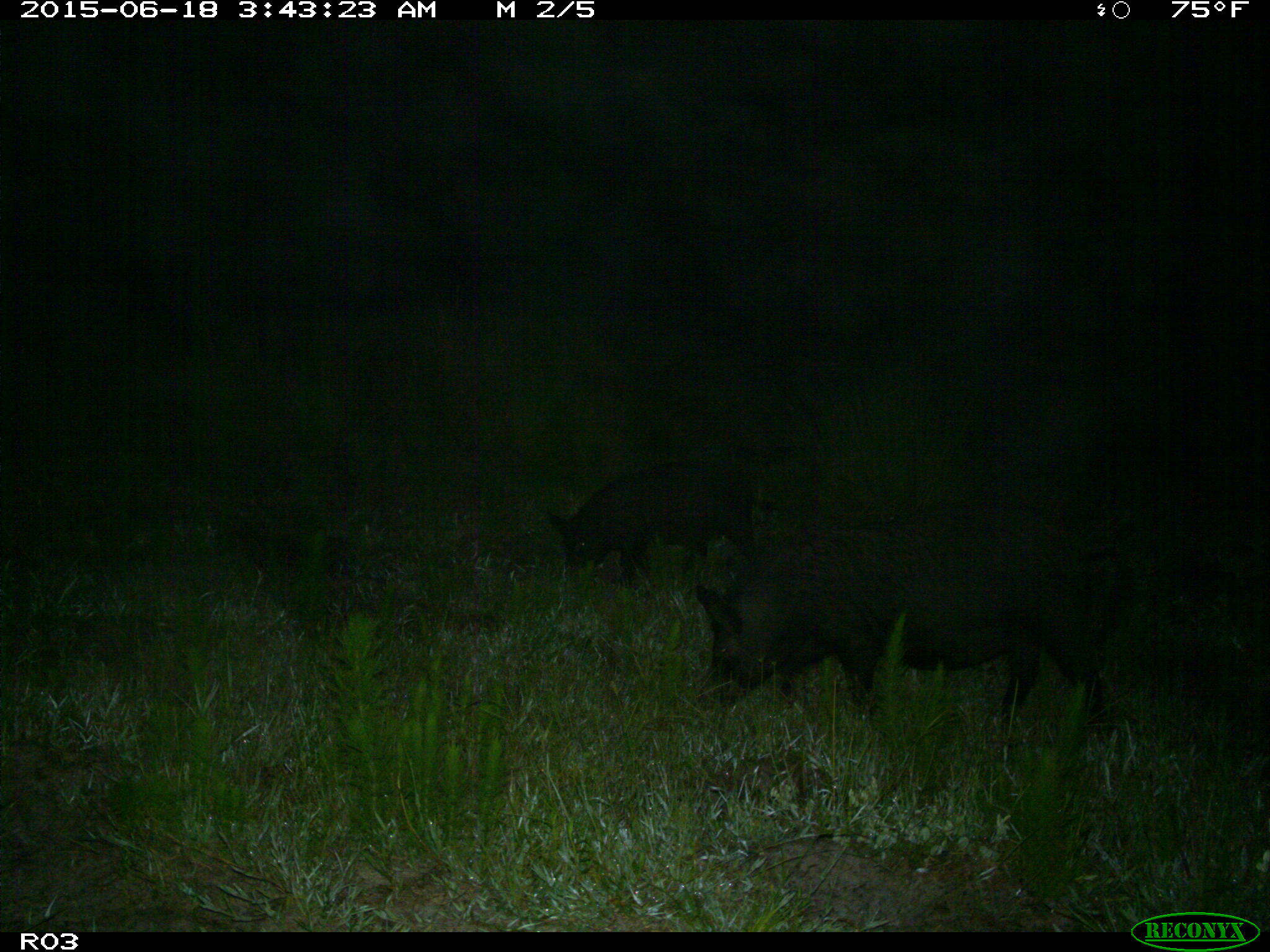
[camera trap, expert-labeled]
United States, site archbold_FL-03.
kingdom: Animalia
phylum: Chordata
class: Mammalia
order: Artiodactyla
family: Suidae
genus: Sus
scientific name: Sus scrofa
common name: wild boar